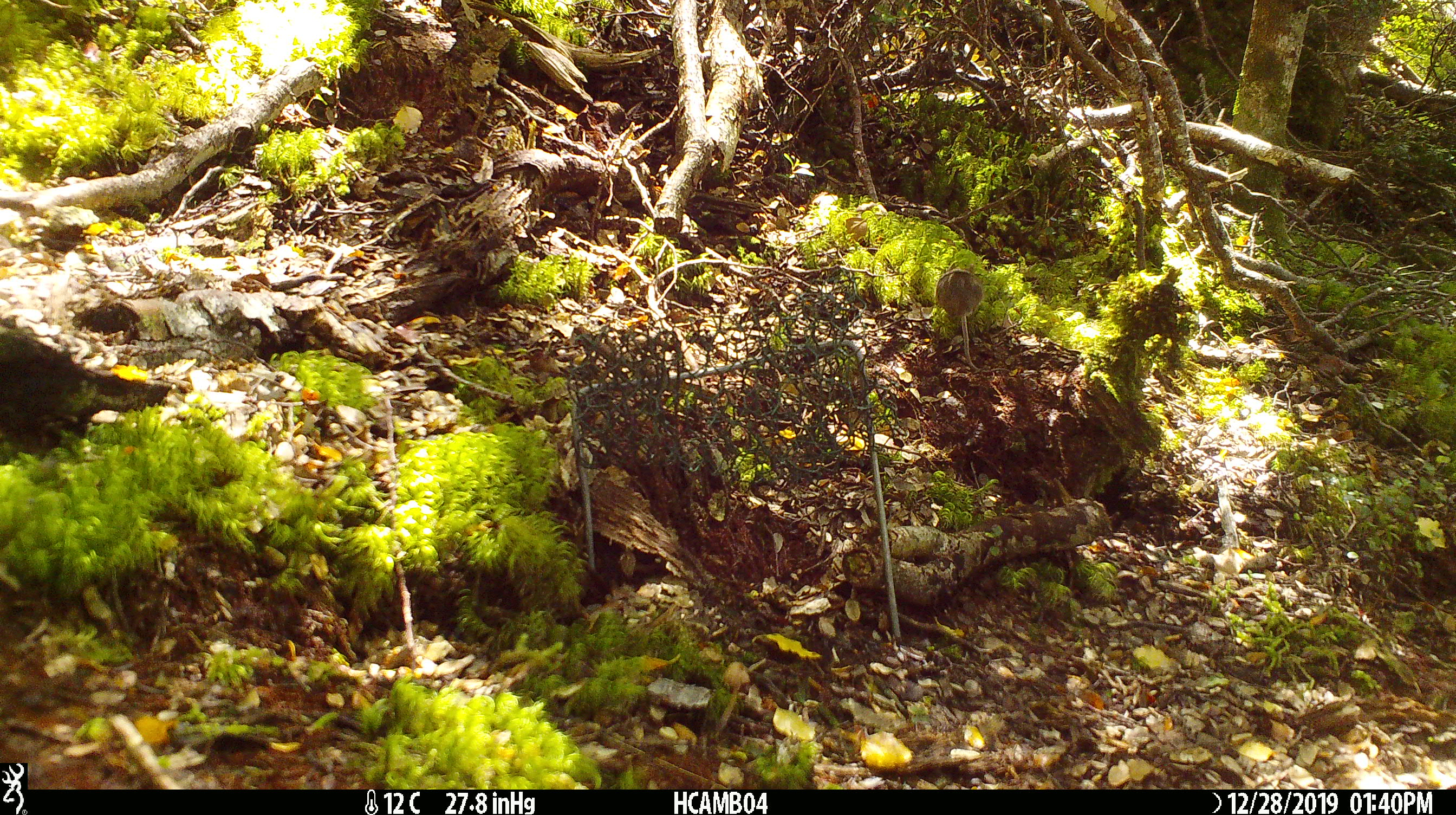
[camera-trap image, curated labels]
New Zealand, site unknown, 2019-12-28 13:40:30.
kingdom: Animalia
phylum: Chordata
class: Mammalia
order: Rodentia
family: Muridae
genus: Mus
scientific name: Mus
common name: mouse